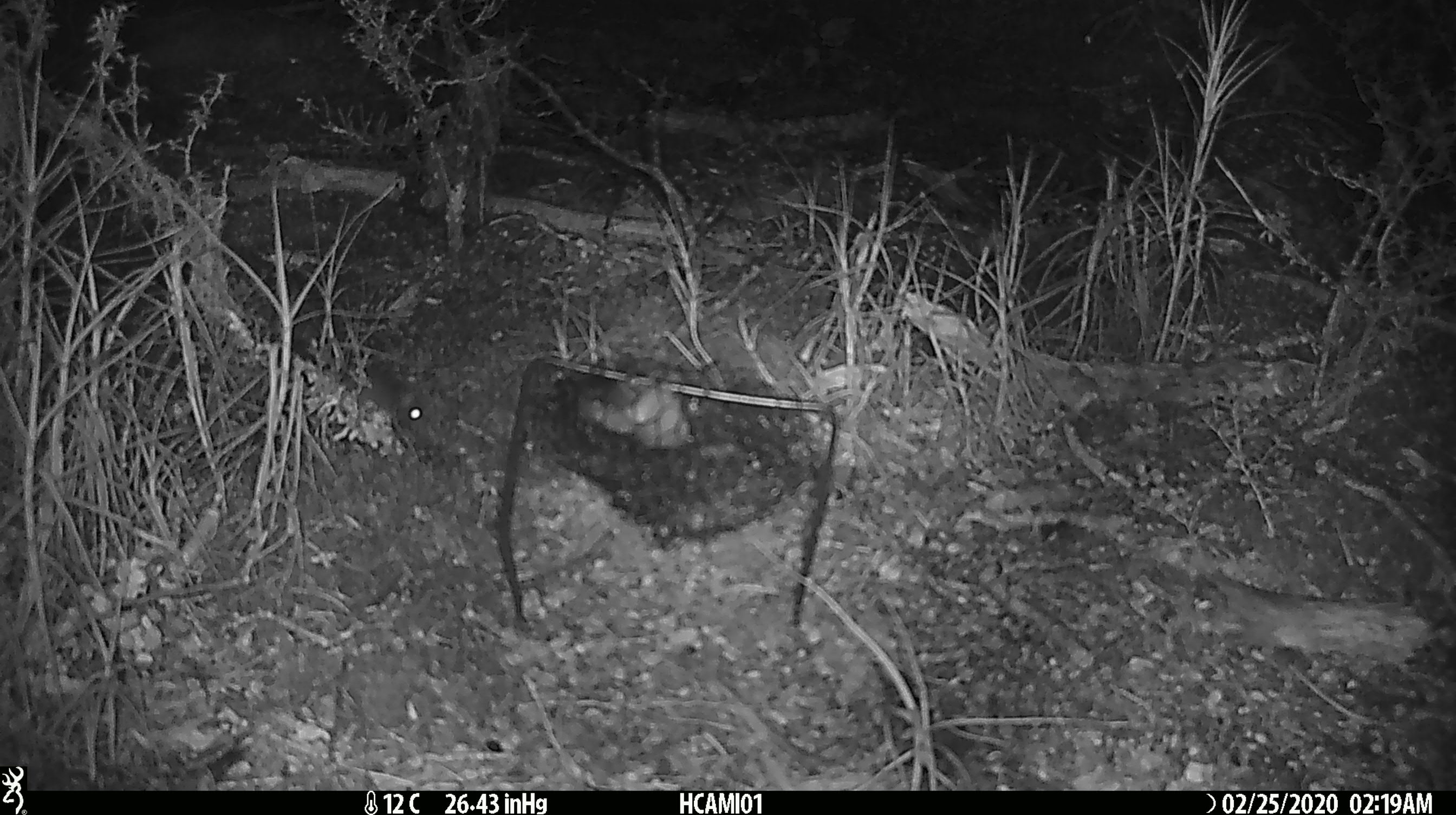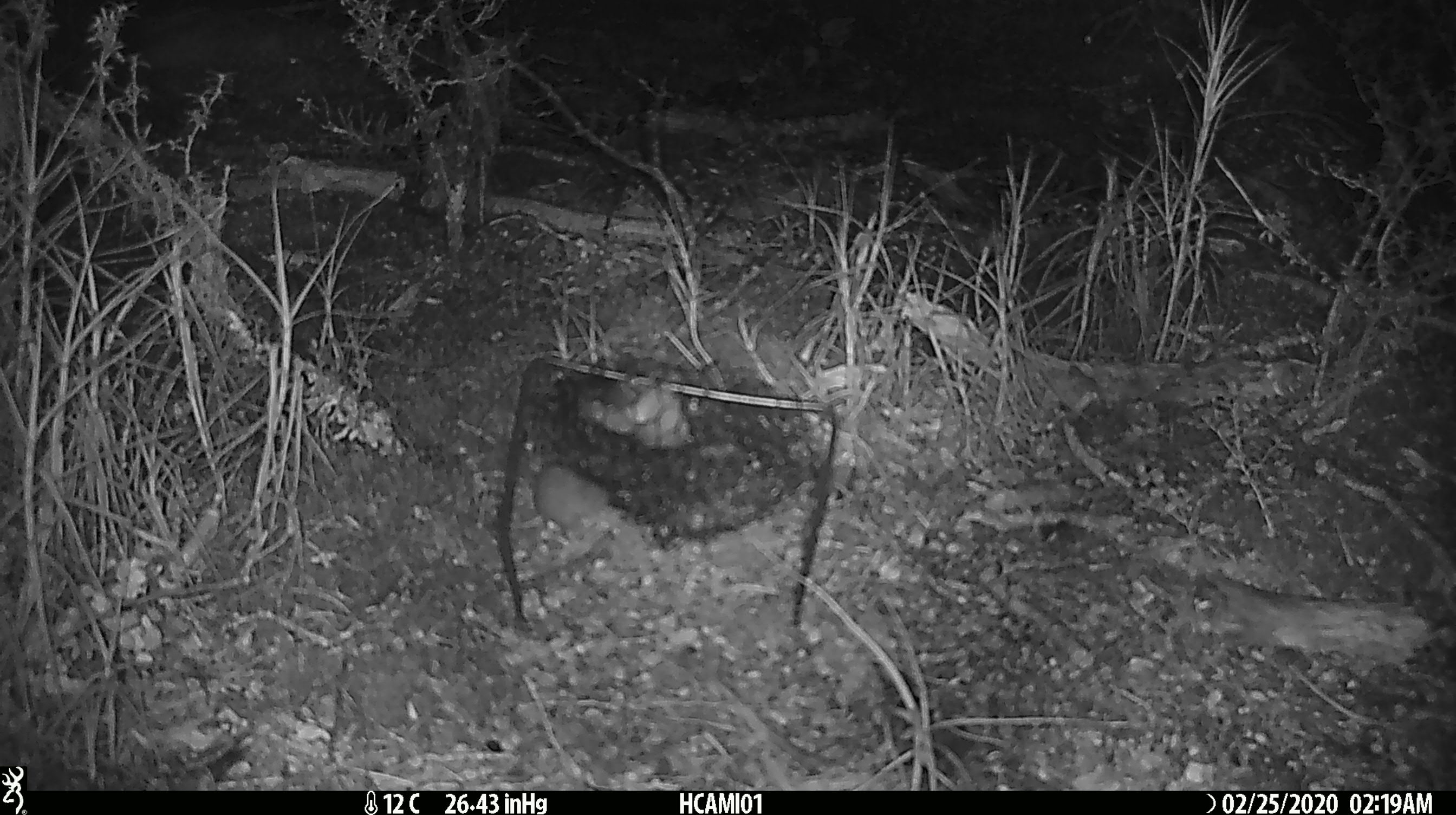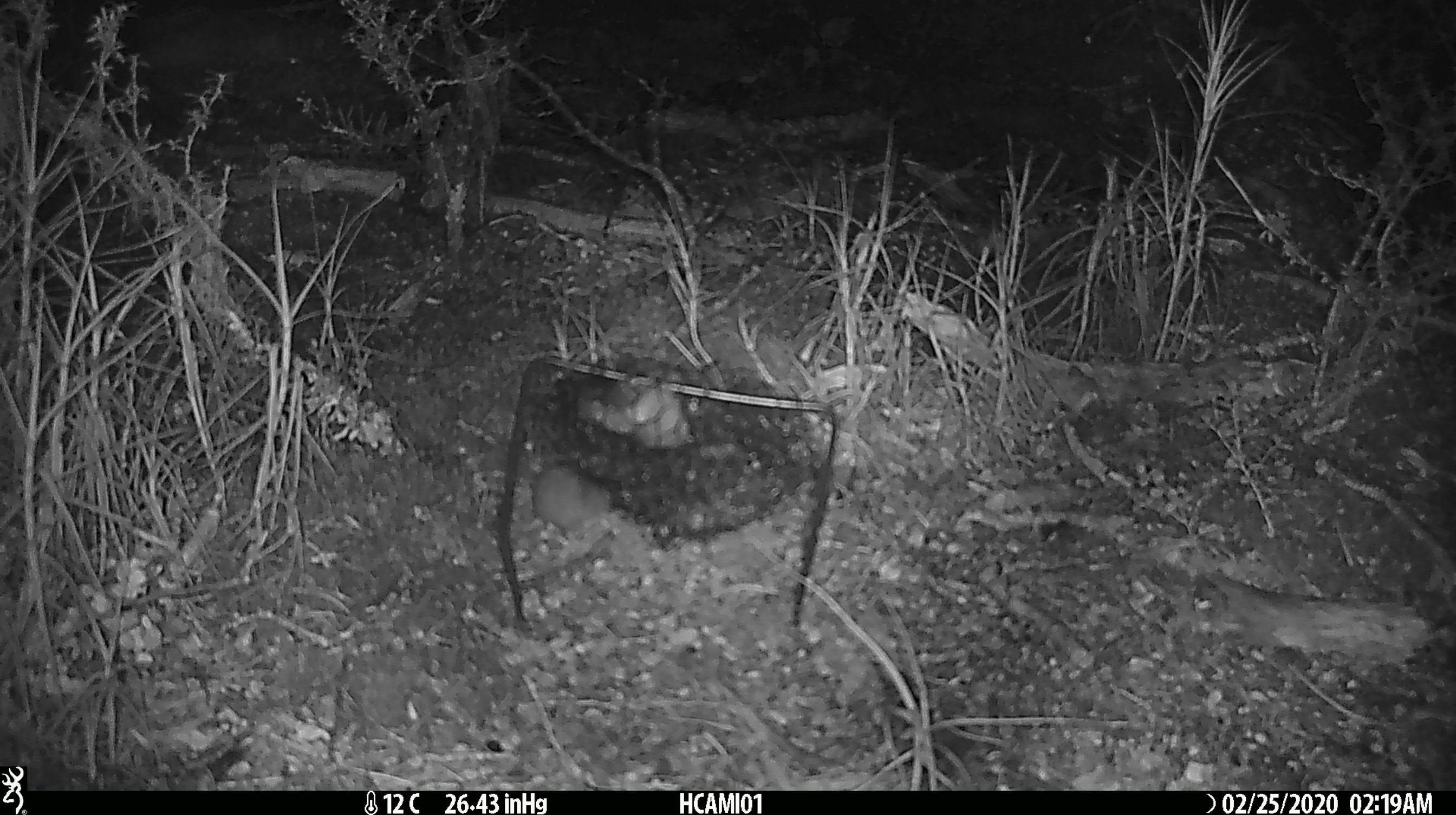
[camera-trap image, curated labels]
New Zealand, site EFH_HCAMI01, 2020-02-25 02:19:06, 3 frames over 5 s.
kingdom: Animalia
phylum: Chordata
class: Mammalia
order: Rodentia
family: Muridae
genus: Mus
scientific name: Mus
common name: mouse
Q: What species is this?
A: Mouse (Mus).